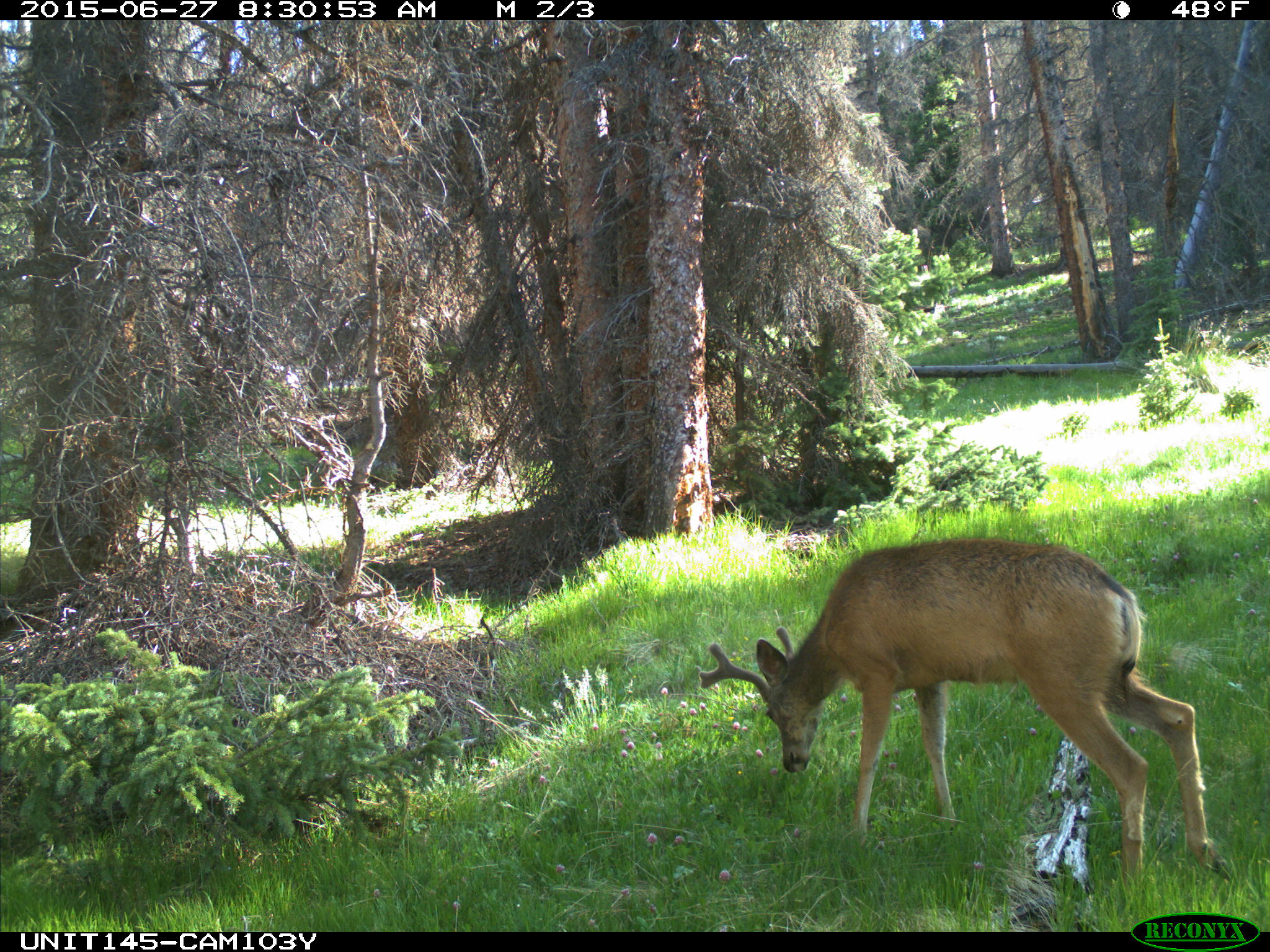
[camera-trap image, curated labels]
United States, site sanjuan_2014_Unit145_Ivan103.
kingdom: Animalia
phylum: Chordata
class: Mammalia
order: Artiodactyla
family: Cervidae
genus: Odocoileus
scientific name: Odocoileus hemionus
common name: mule deer